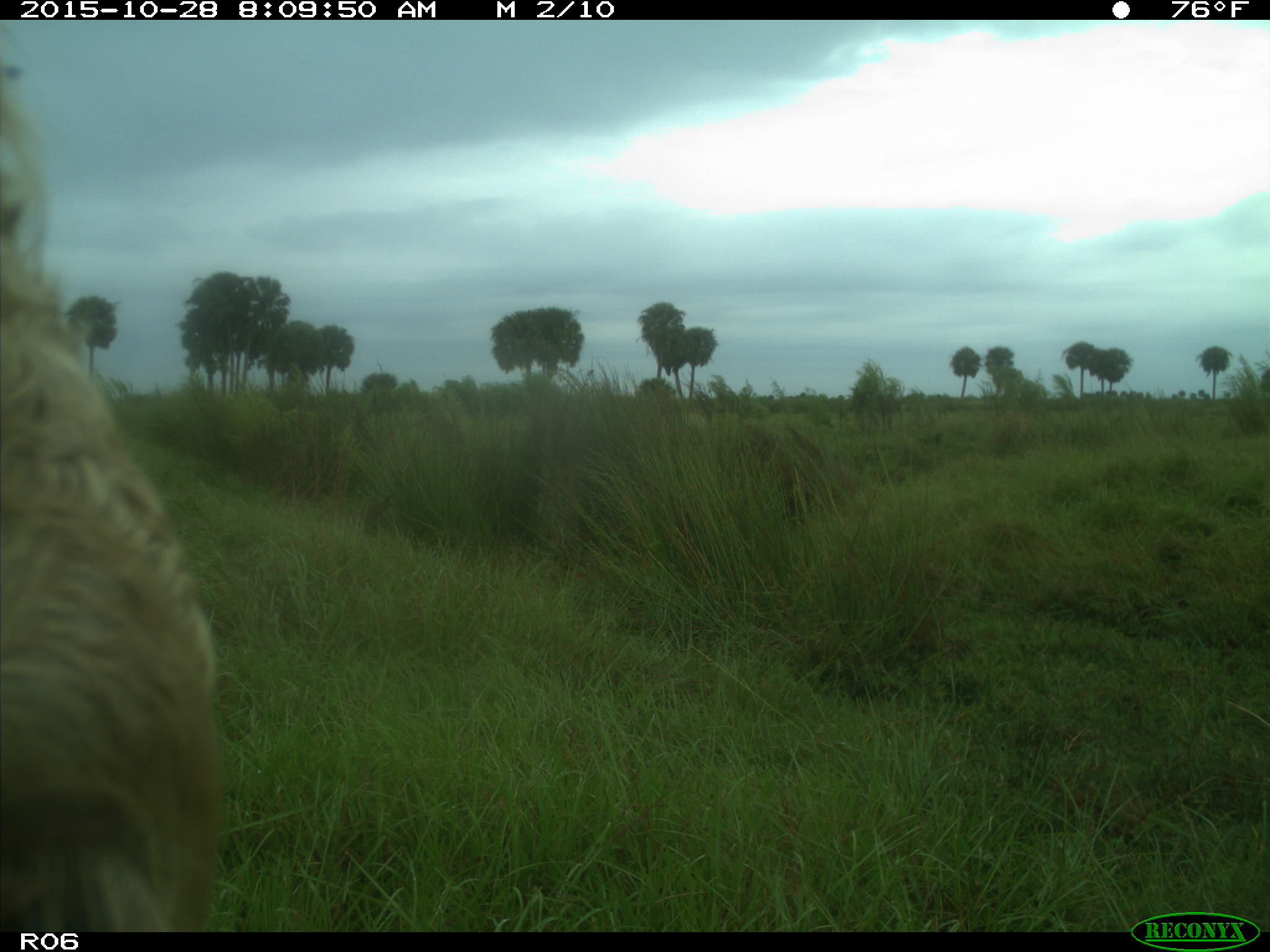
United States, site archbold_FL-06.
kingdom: Animalia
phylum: Chordata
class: Mammalia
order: Artiodactyla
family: Bovidae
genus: Bos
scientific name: Bos taurus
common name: domestic cow